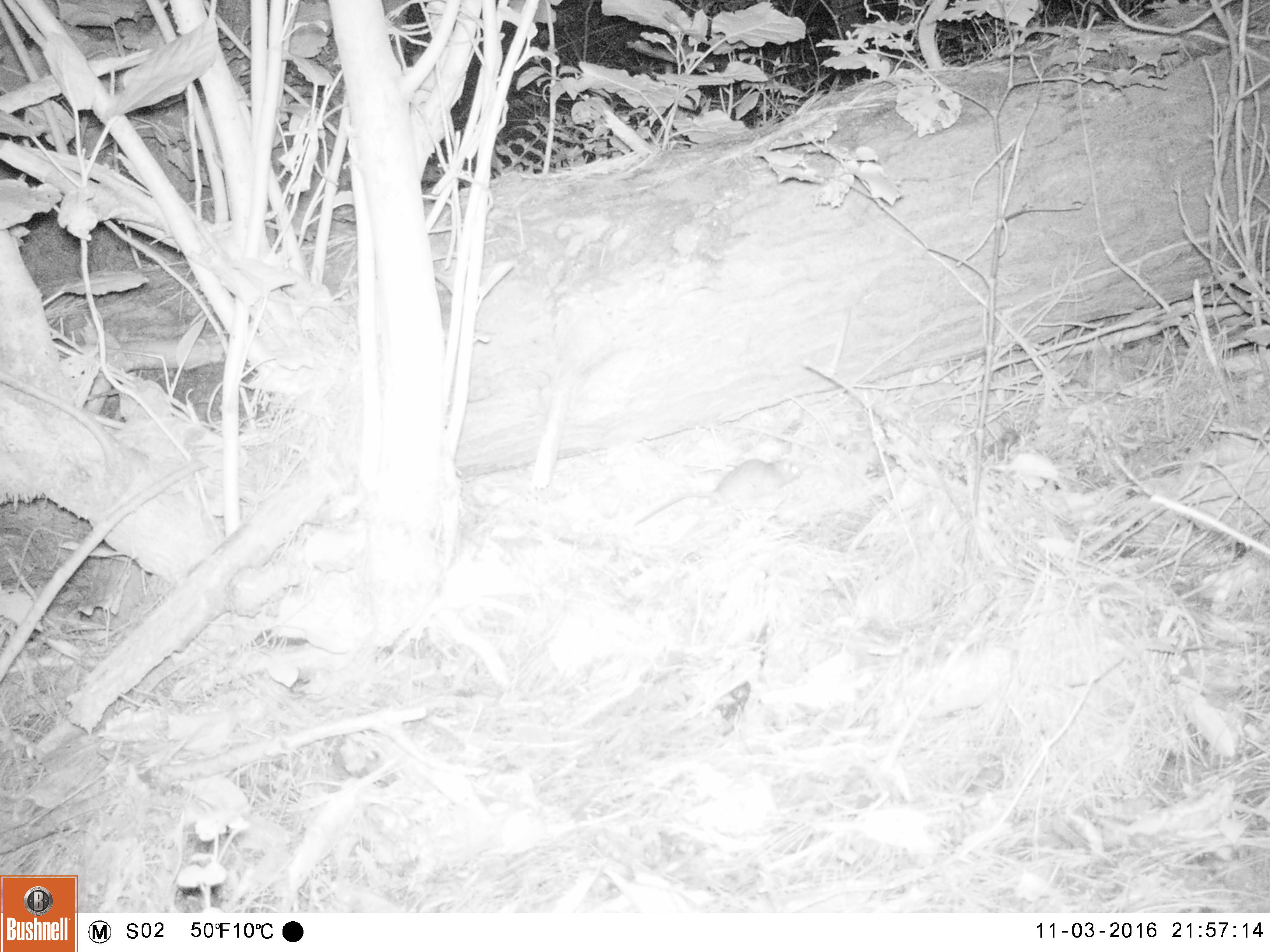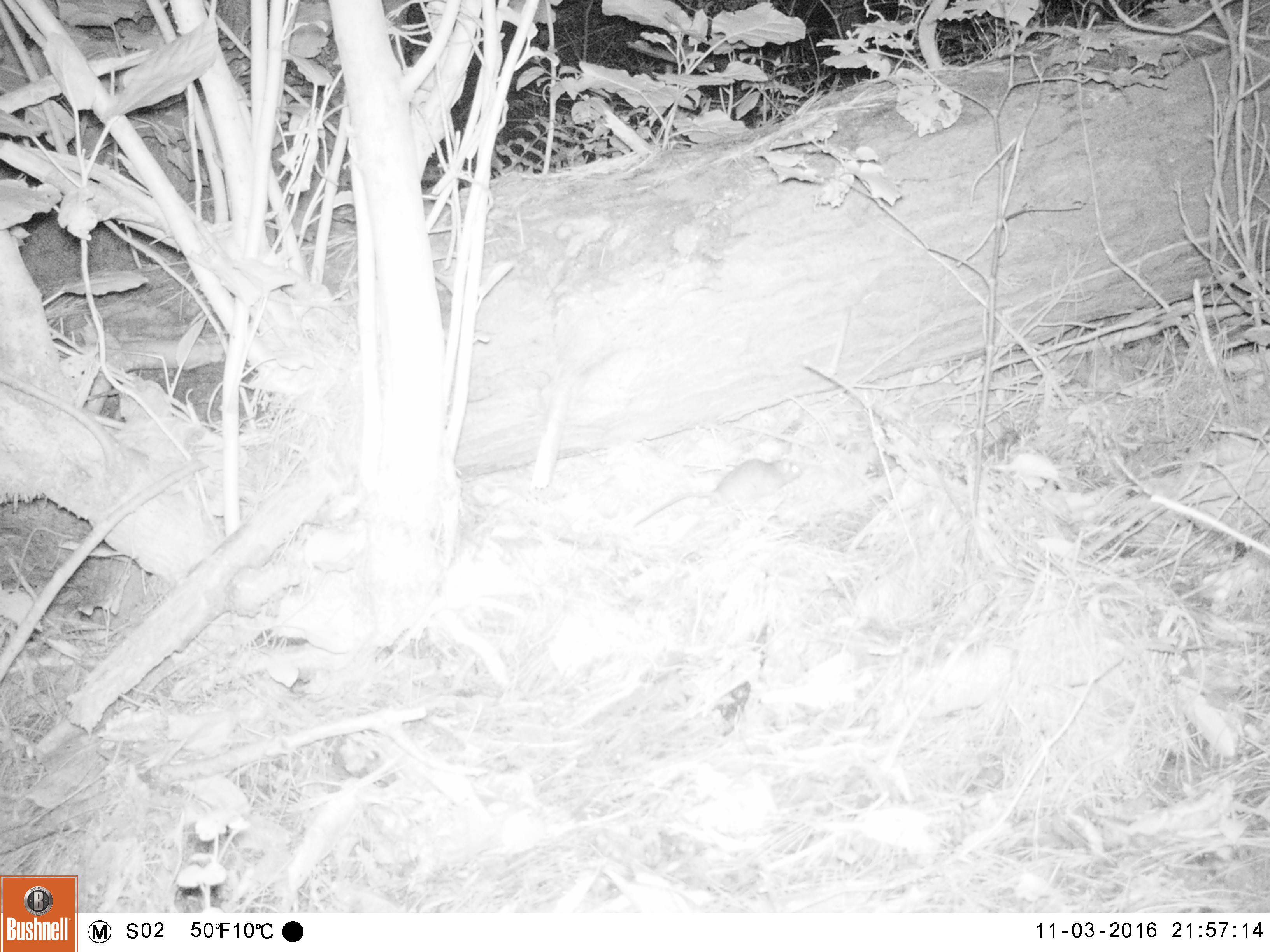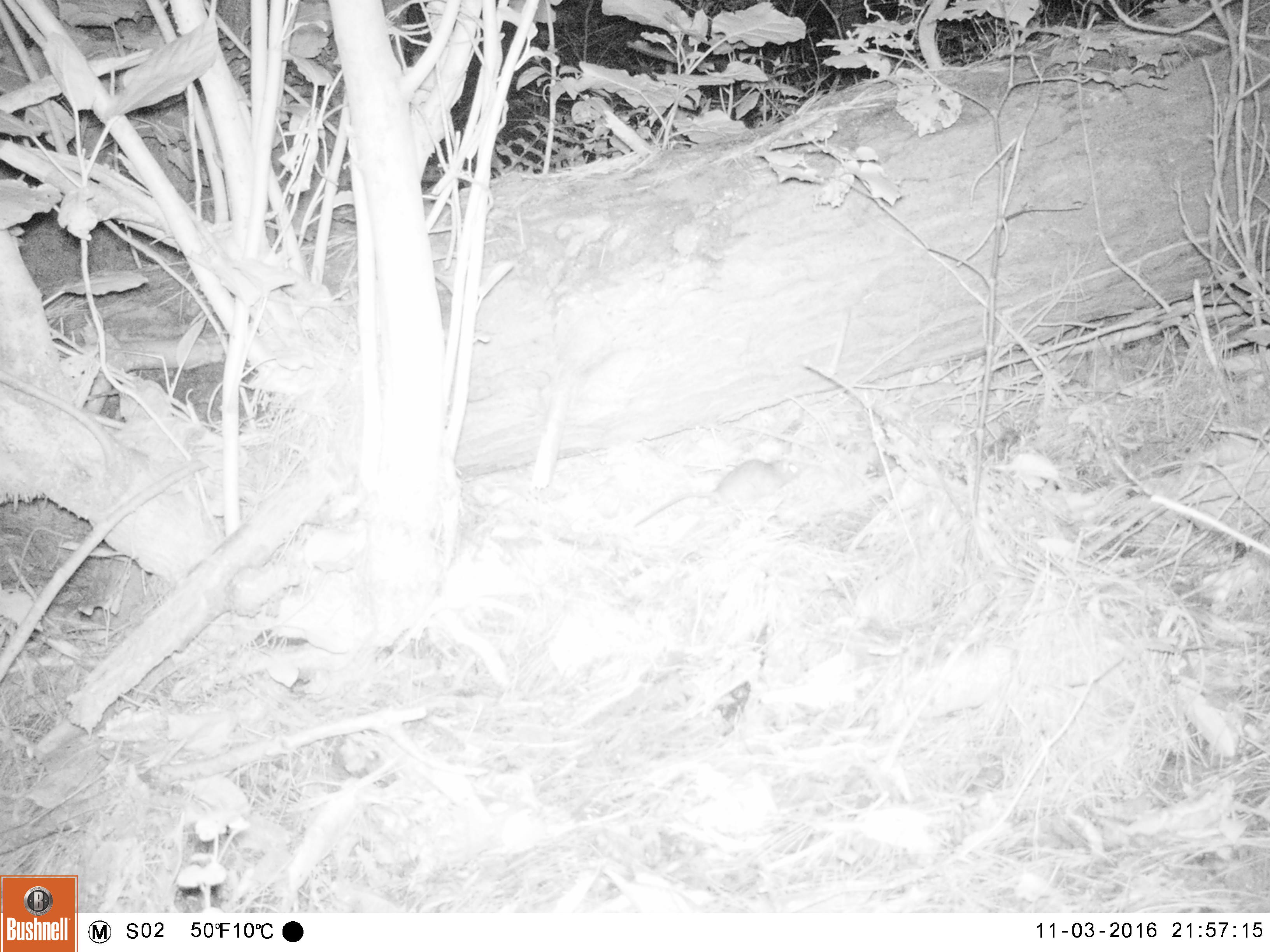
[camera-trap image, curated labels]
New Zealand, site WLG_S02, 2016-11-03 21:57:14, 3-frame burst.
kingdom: Animalia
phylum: Chordata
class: Mammalia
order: Rodentia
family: Muridae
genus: Rattus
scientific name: Rattus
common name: rat